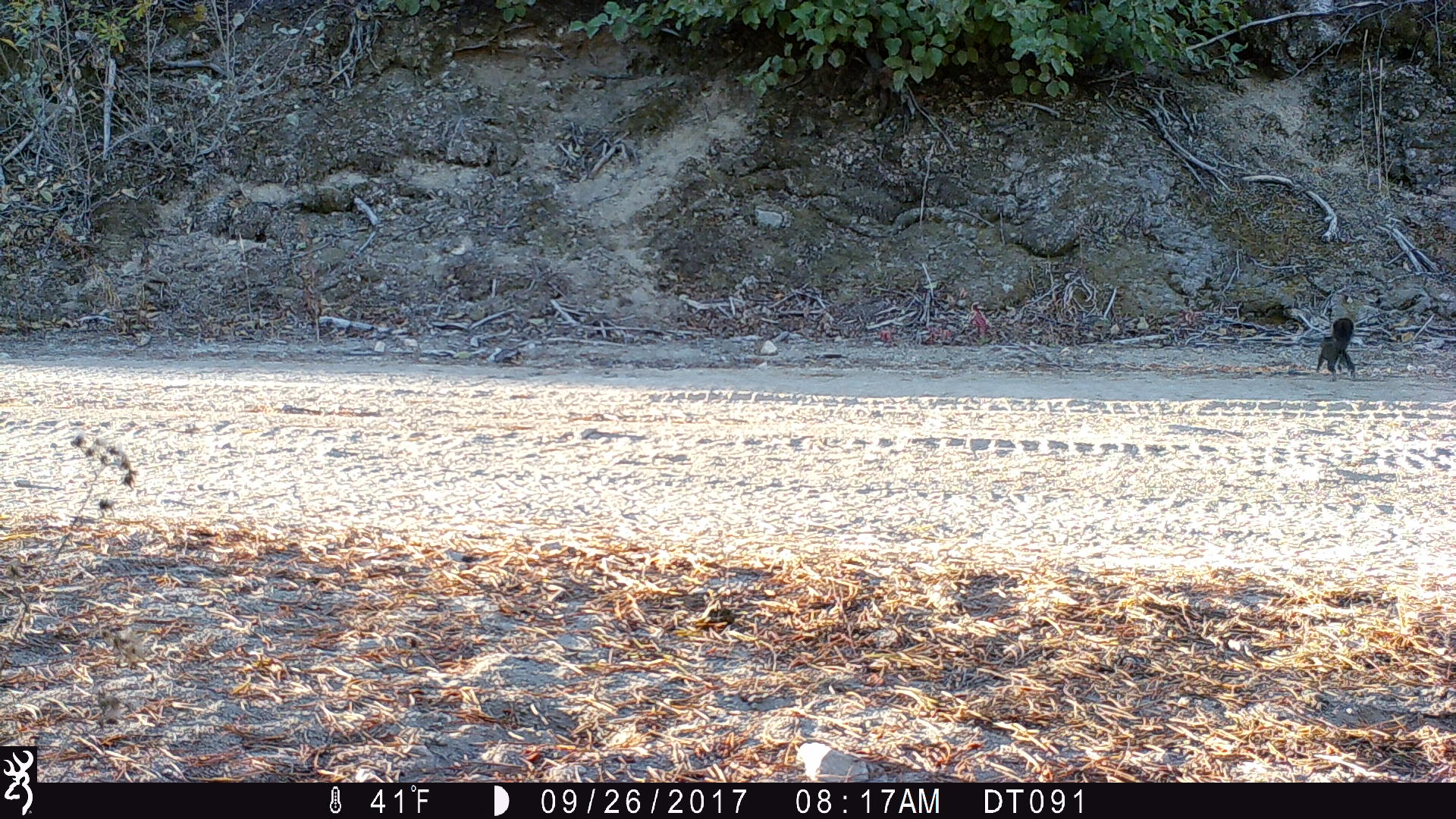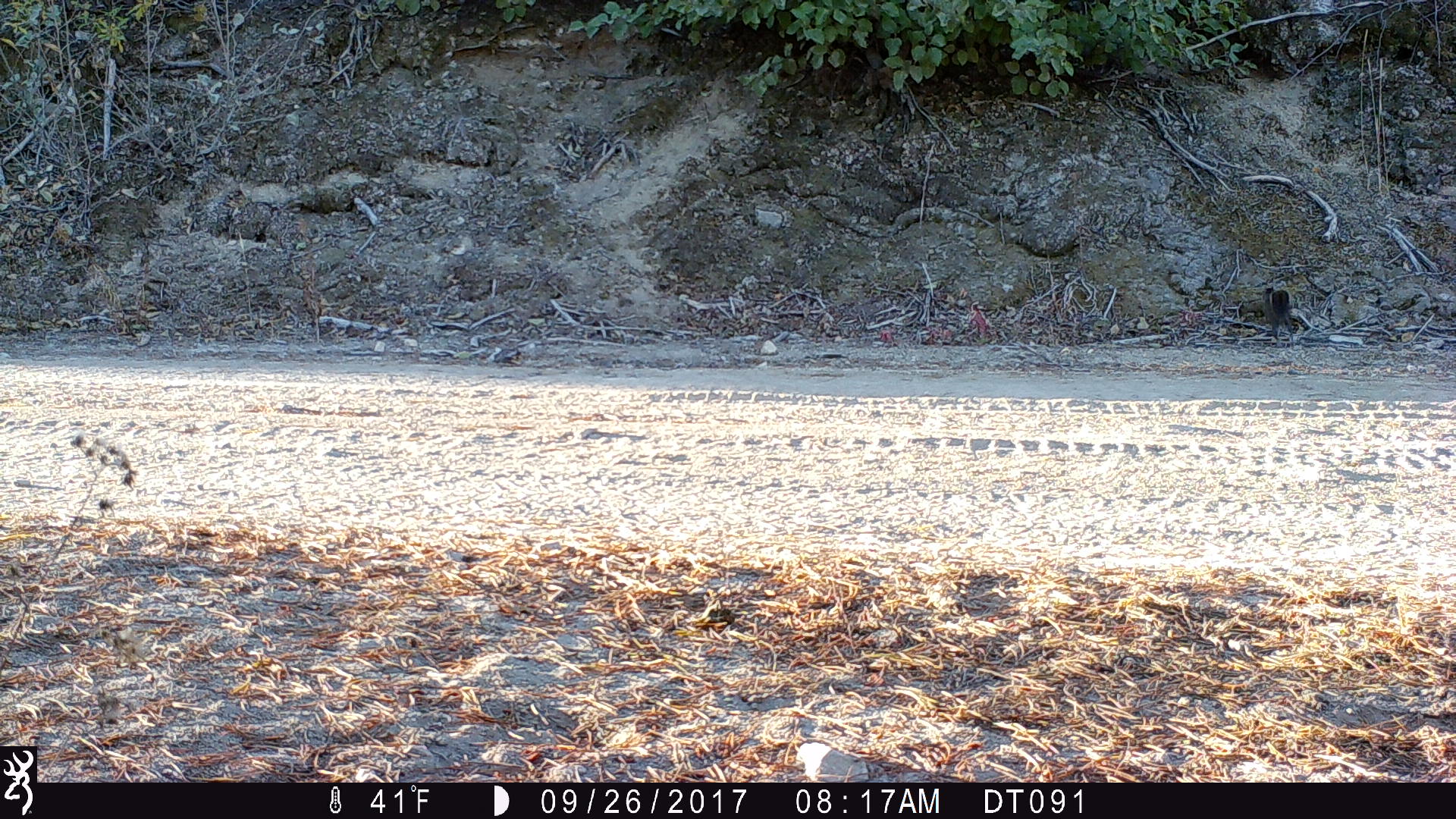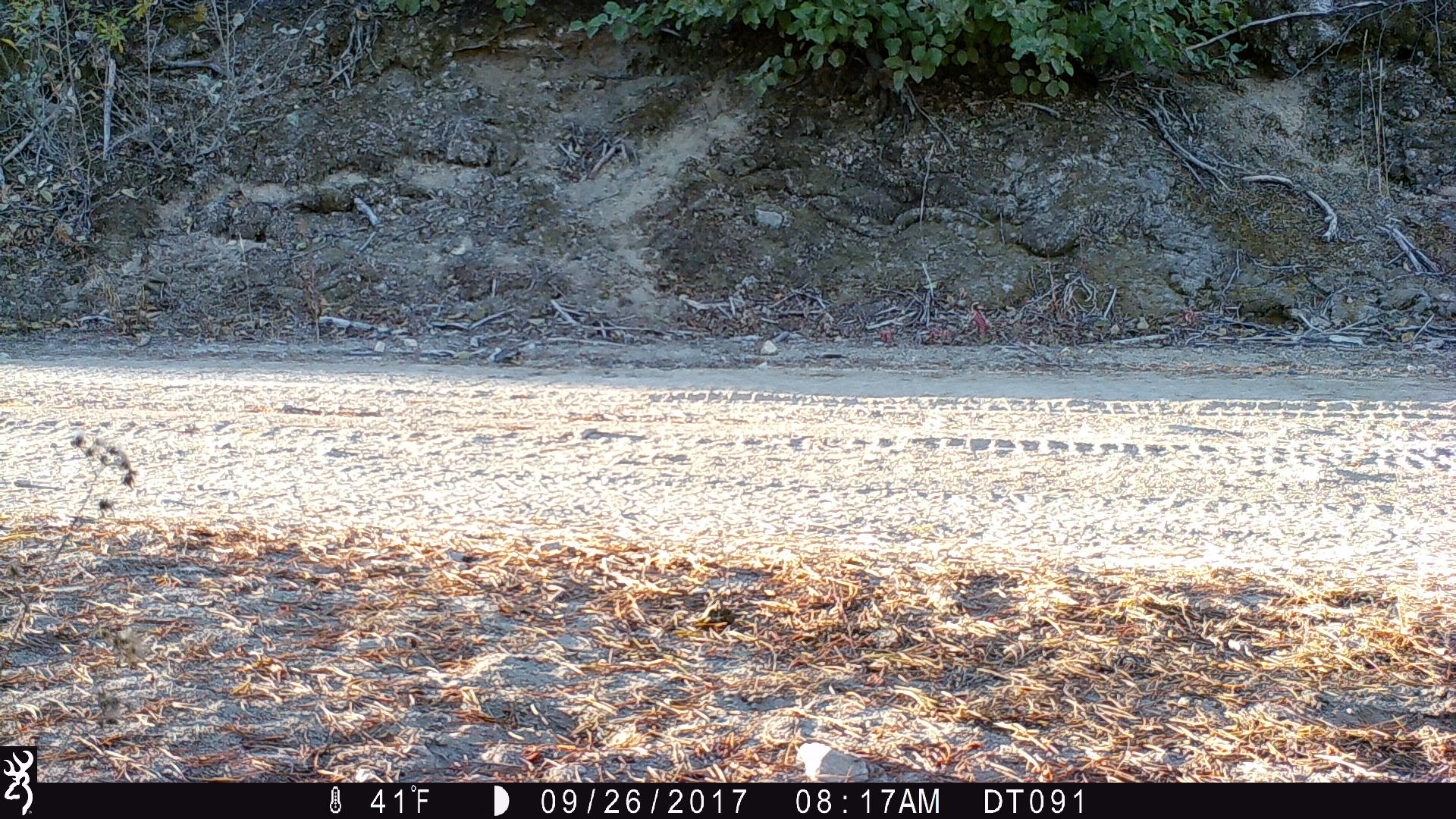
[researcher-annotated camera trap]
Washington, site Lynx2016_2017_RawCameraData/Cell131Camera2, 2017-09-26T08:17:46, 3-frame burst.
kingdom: Animalia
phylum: Chordata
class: Mammalia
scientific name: Mammalia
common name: small mammal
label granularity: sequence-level